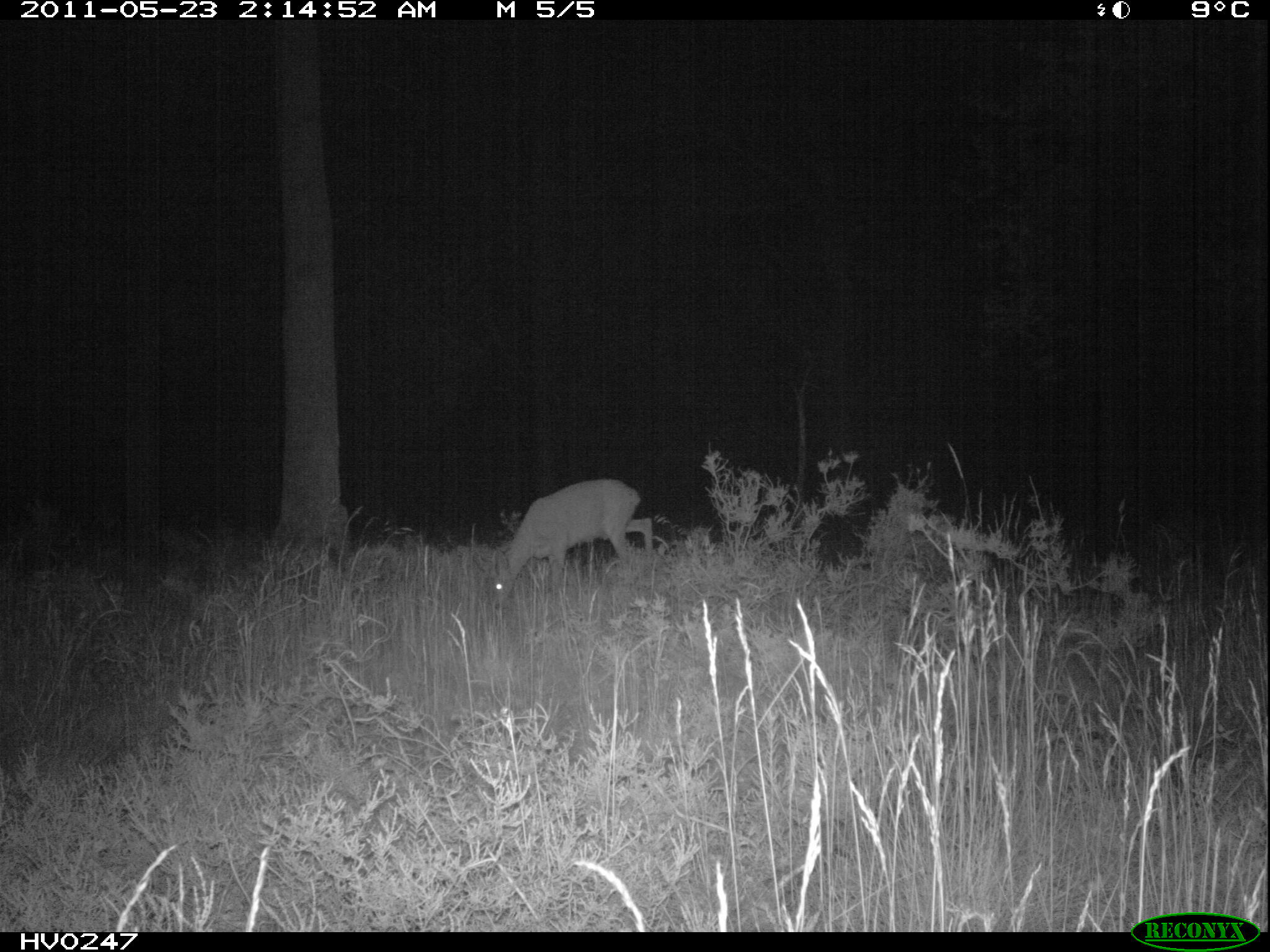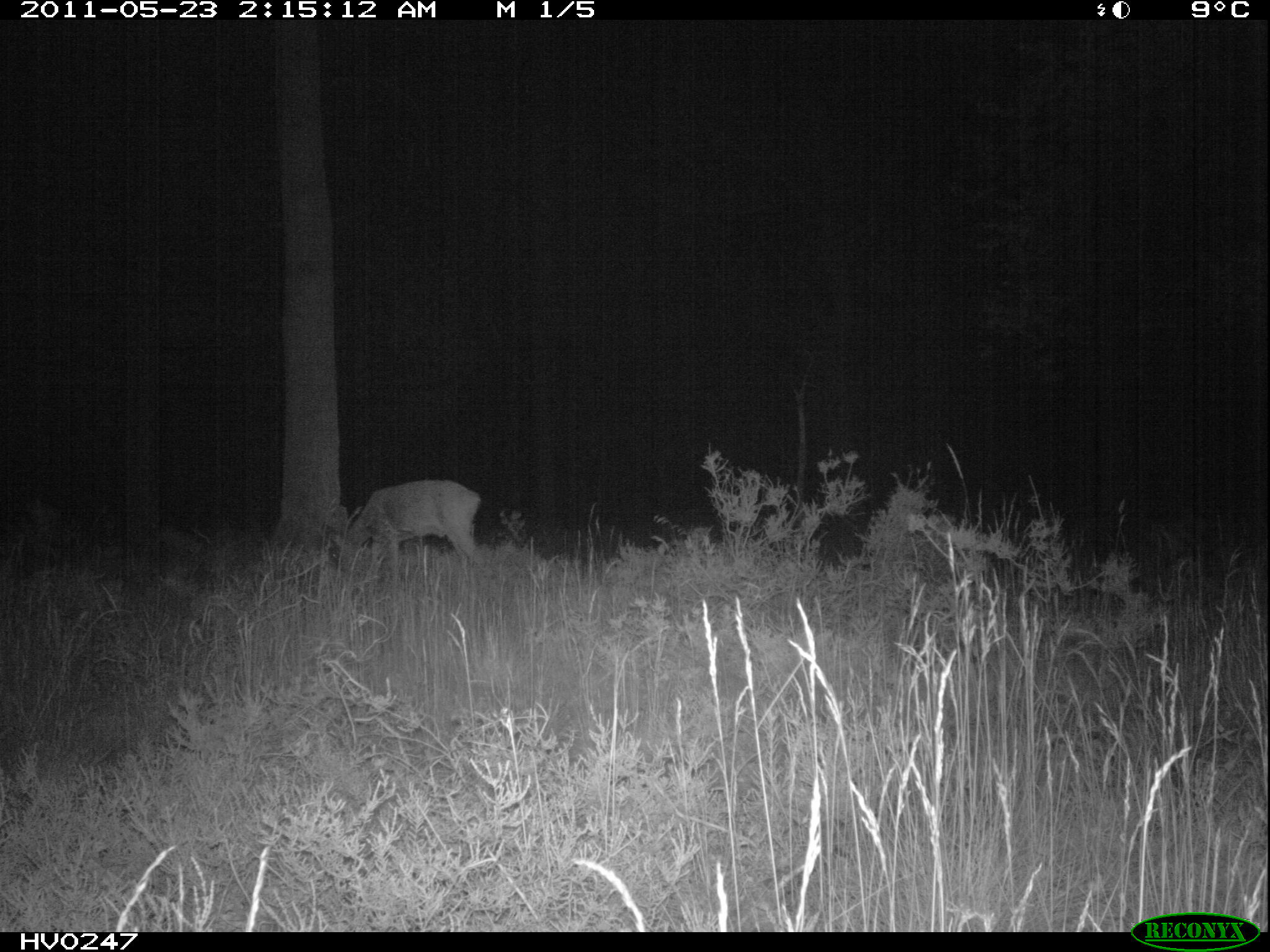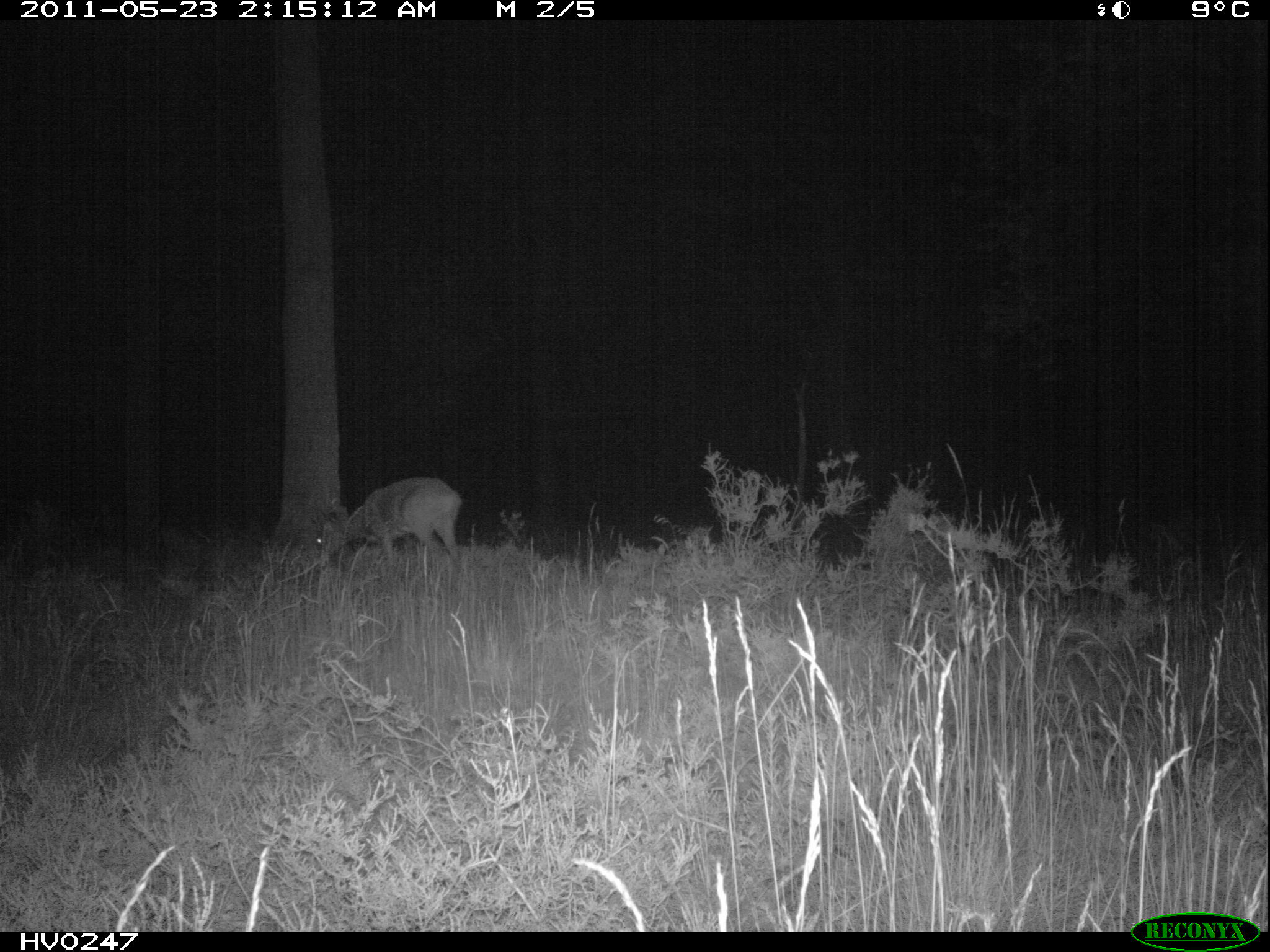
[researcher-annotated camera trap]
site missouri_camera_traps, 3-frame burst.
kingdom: Animalia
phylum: Chordata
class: Mammalia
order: Artiodactyla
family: Cervidae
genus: Capreolus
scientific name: Capreolus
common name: roe deer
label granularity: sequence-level